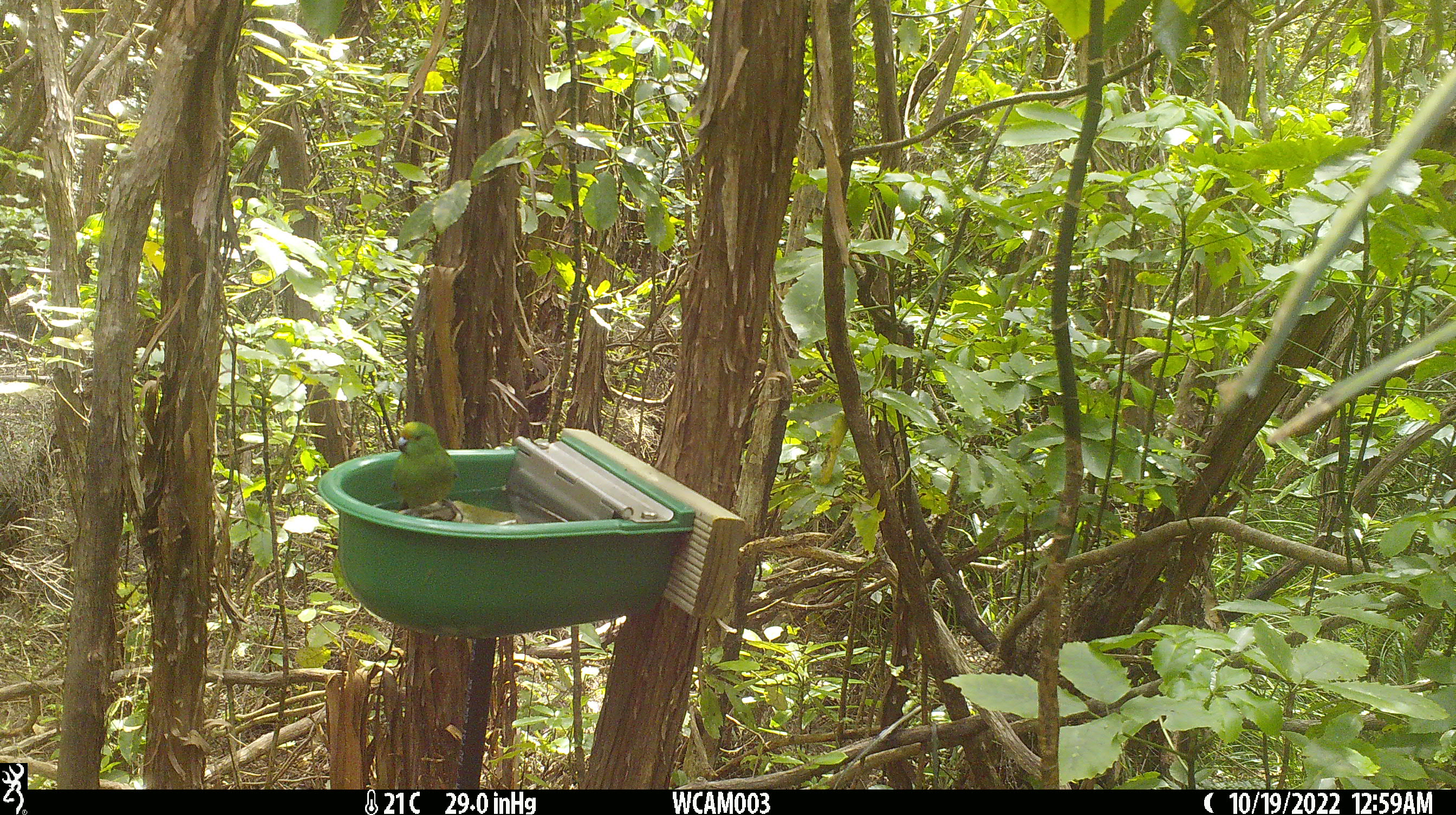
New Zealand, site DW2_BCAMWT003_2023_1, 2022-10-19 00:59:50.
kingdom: Animalia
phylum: Chordata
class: Aves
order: Psittaciformes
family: Psittaculidae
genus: Cyanoramphus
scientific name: Cyanoramphus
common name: parakeet